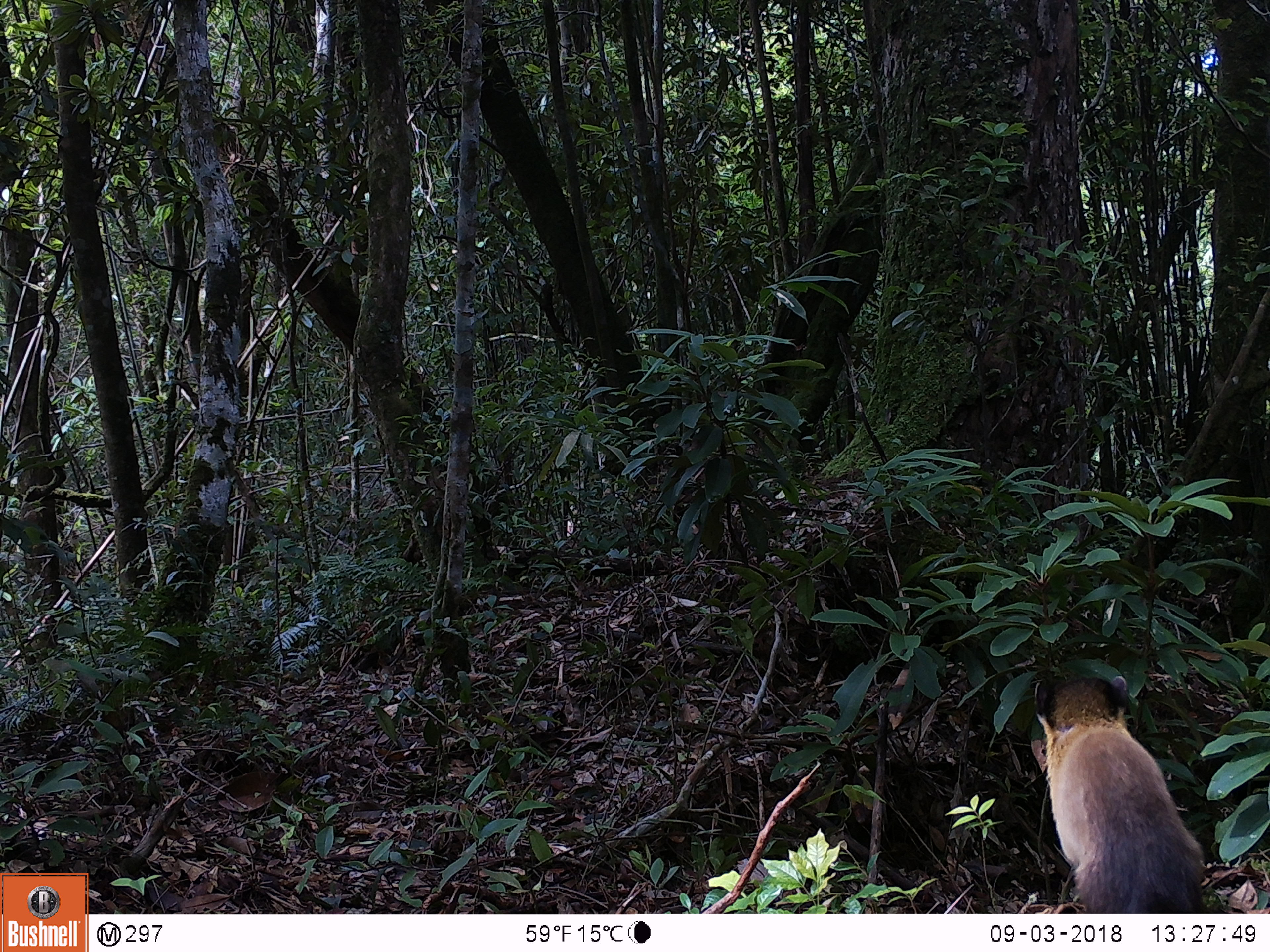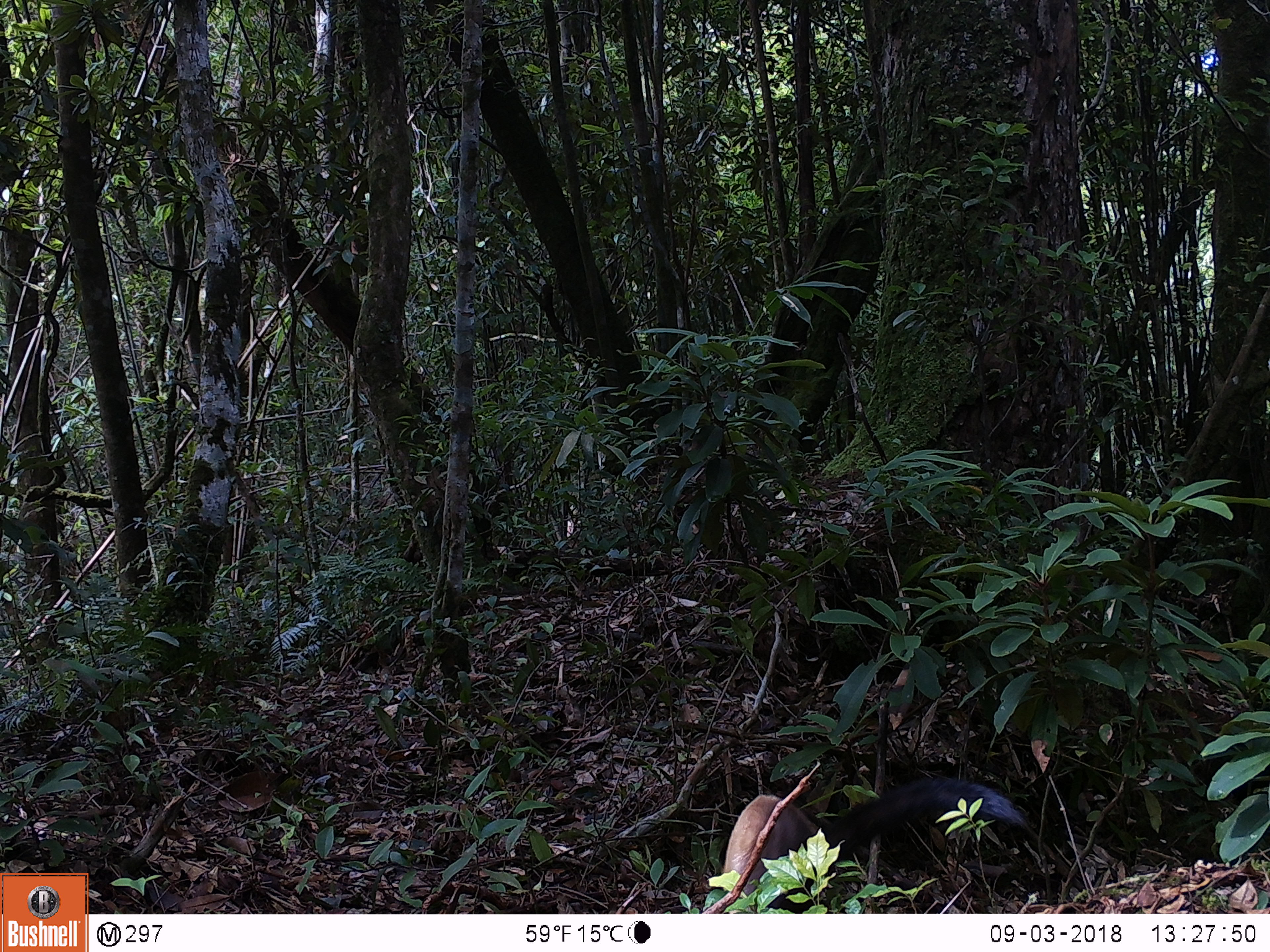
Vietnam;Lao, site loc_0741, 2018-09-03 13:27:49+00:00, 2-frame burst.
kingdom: Animalia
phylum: Chordata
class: Mammalia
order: Carnivora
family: Mustelidae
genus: Martes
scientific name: Martes flavigula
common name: yellow-throated marten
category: yellow throated marten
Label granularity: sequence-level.